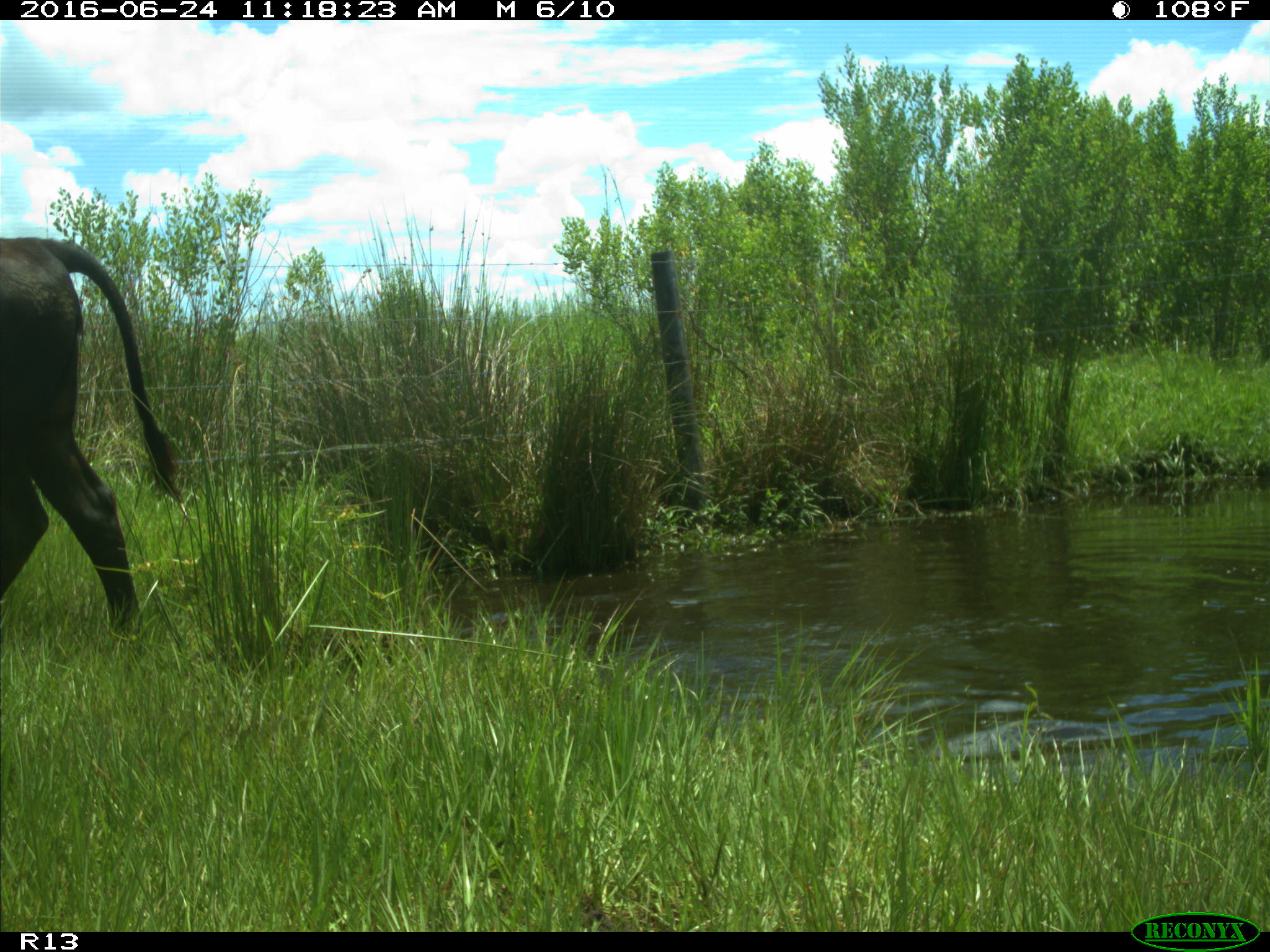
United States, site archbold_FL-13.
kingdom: Animalia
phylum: Chordata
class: Mammalia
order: Artiodactyla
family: Bovidae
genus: Bos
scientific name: Bos taurus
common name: domestic cow